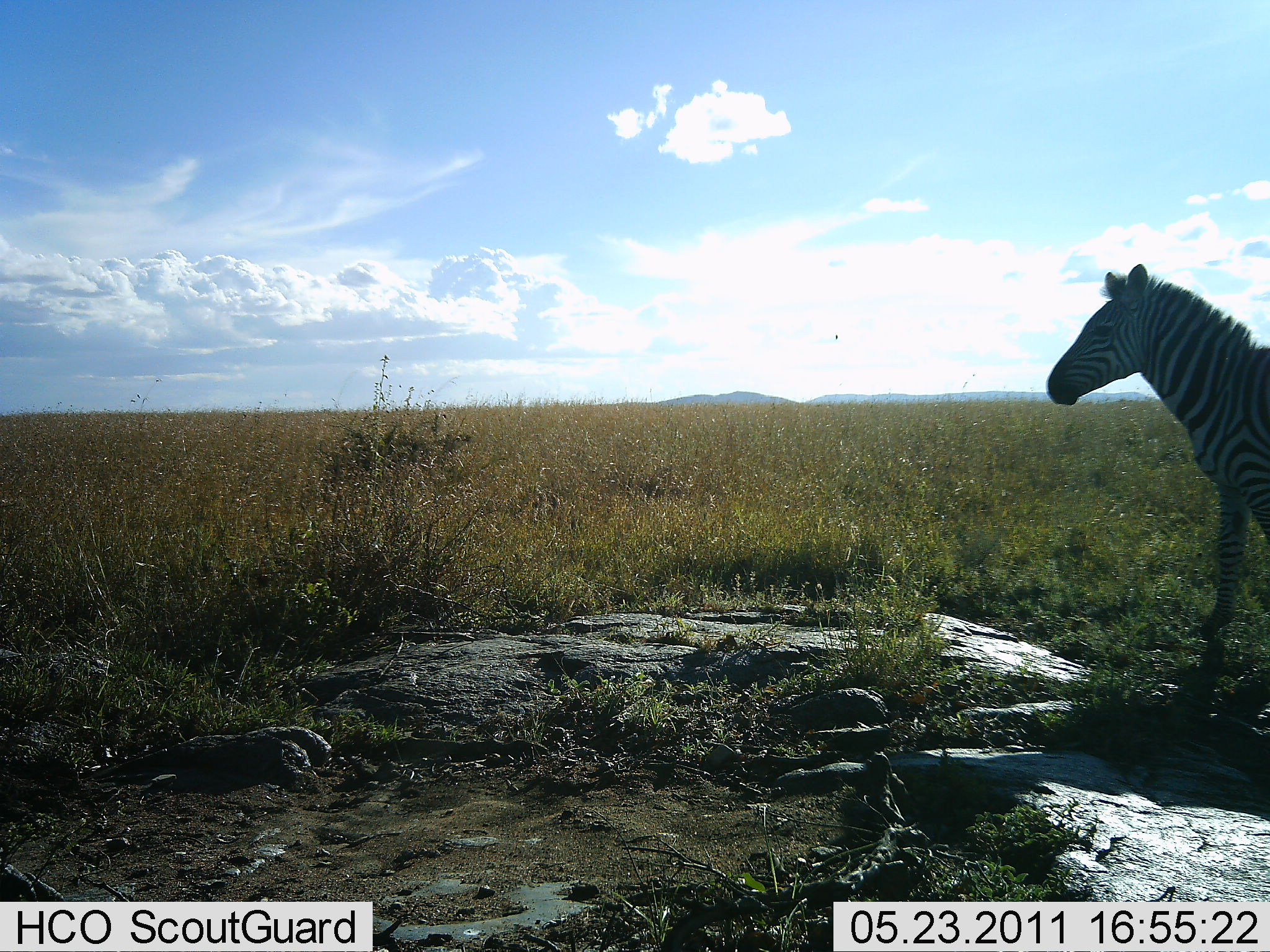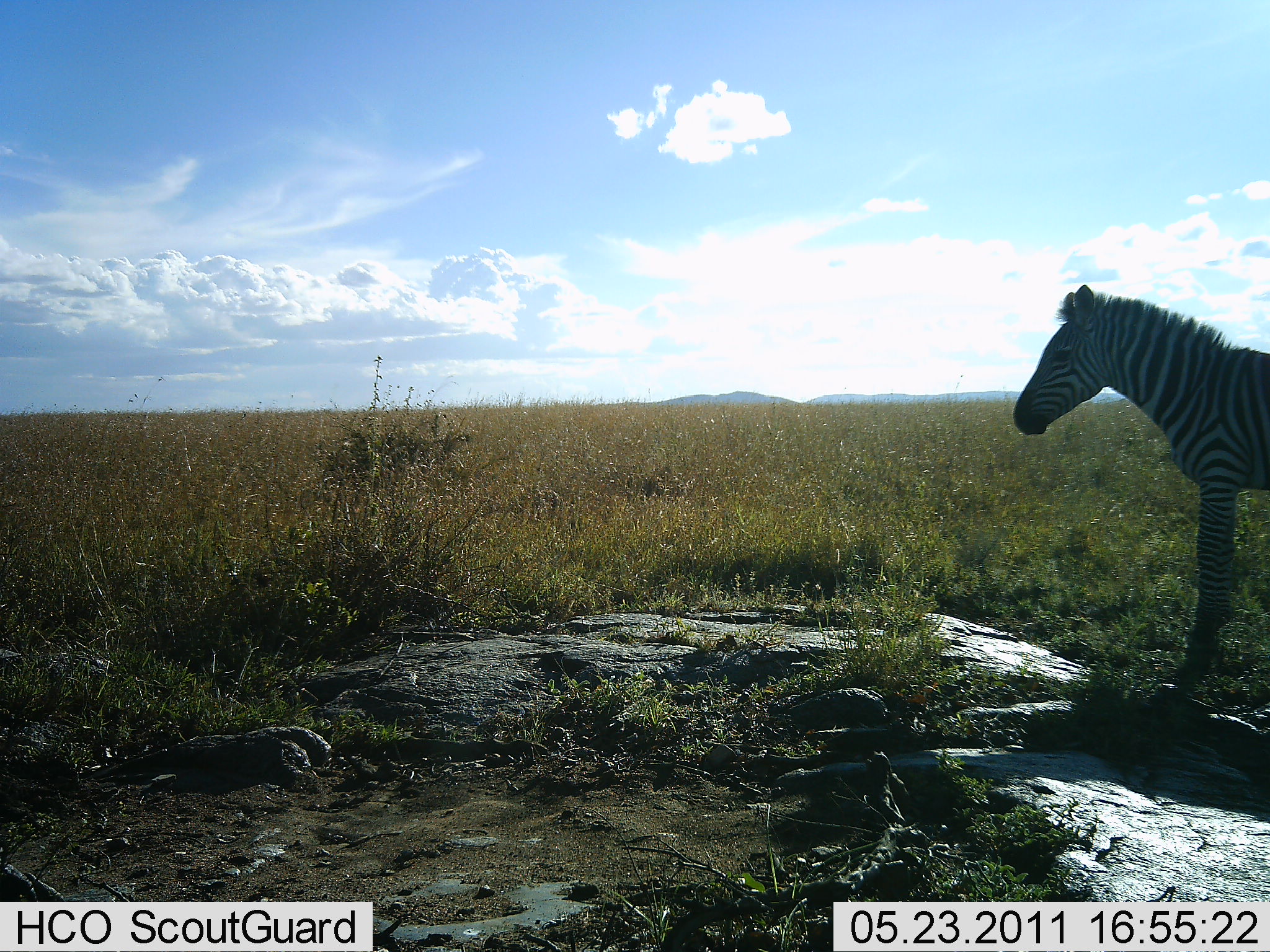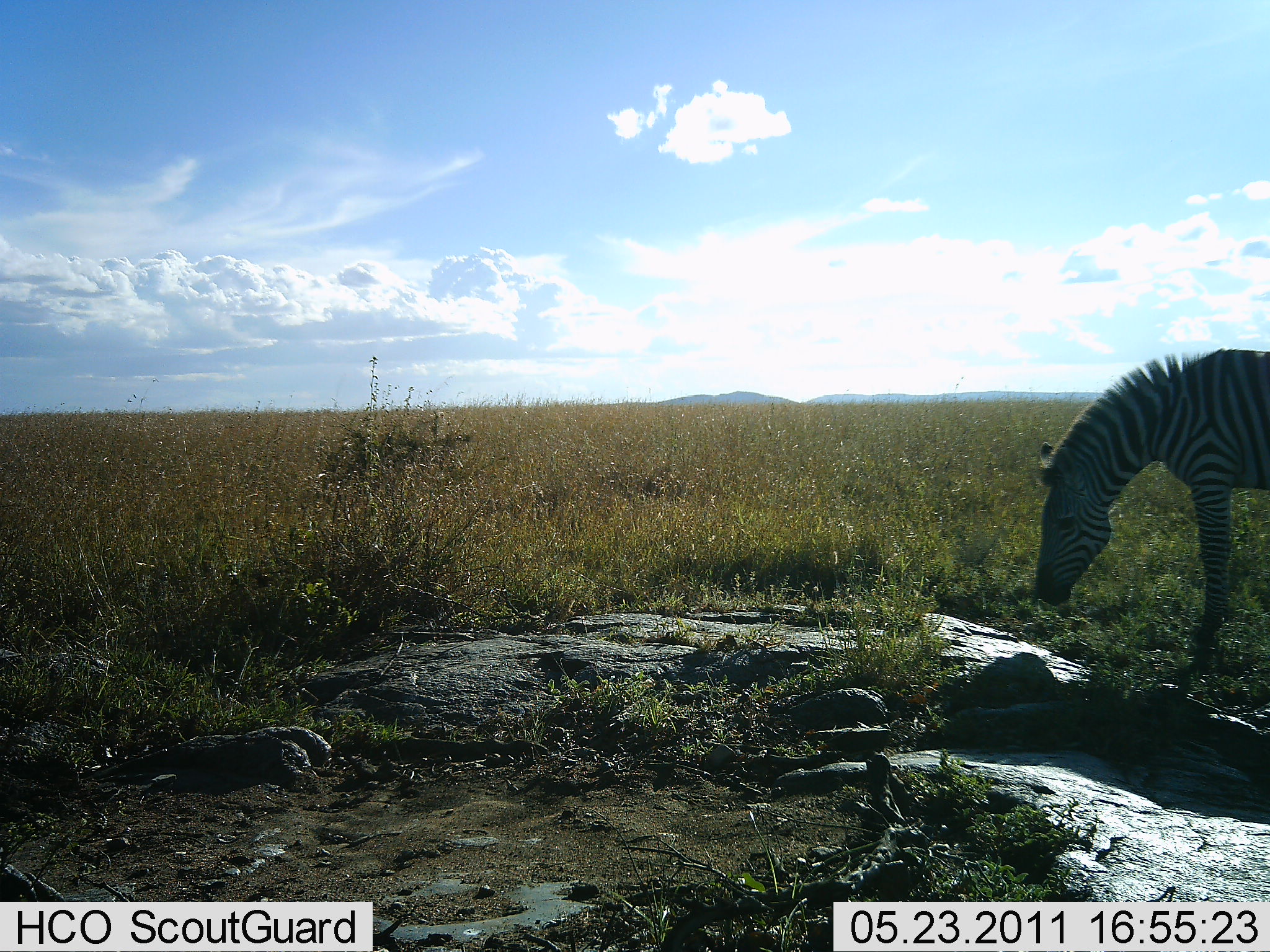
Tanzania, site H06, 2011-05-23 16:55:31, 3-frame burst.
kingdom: Animalia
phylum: Chordata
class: Mammalia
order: Perissodactyla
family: Equidae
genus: Equus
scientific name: Equus quagga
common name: plains zebra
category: zebra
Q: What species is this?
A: Zebra (plains zebra) (Equus quagga).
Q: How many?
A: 1.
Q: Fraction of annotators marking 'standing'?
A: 38%.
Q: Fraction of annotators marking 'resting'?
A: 0%.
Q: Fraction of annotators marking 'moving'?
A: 8%.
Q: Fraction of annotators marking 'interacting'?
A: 0%.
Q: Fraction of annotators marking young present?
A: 0%.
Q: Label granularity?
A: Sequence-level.